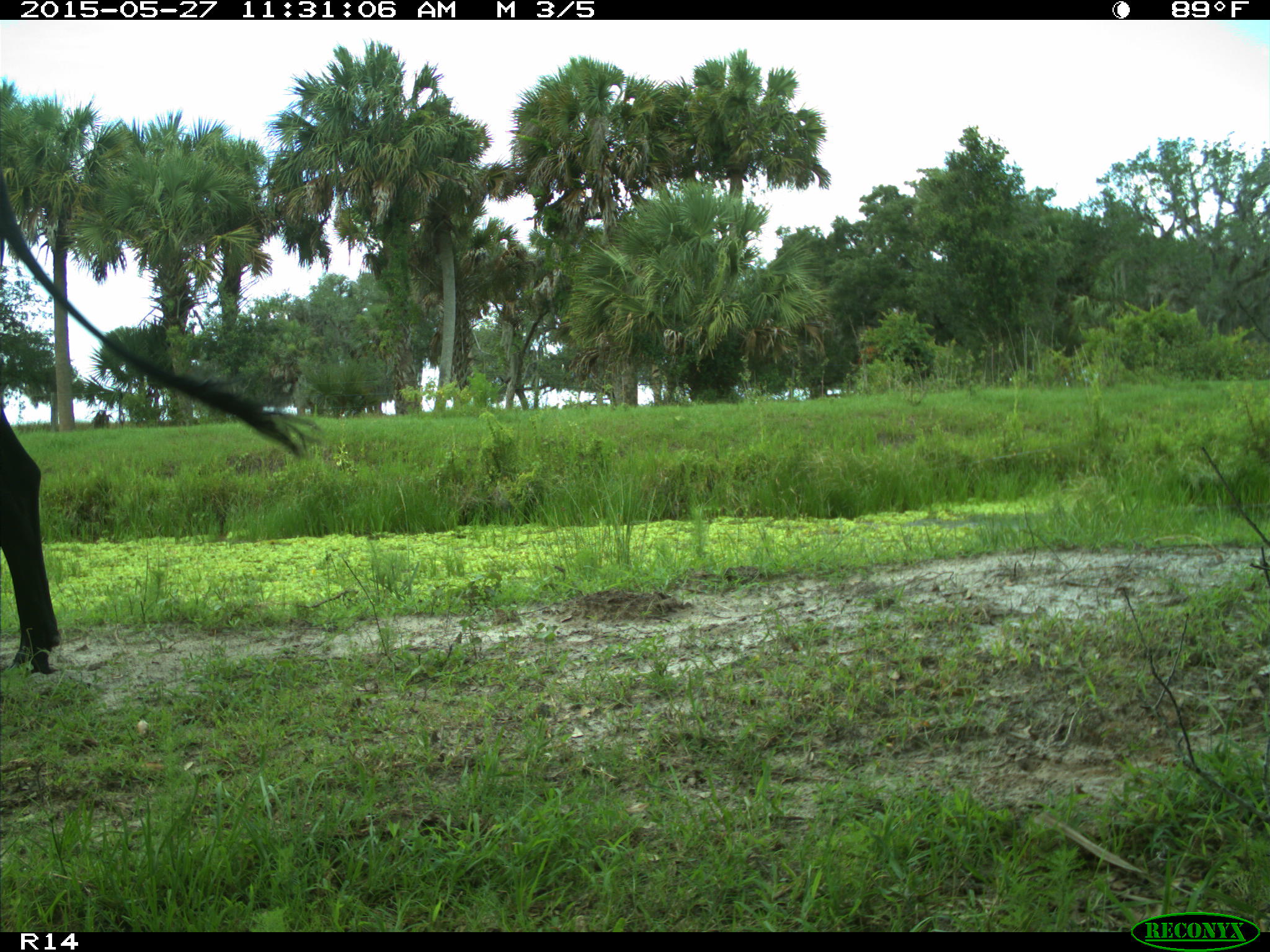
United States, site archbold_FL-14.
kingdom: Animalia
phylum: Chordata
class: Mammalia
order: Artiodactyla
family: Bovidae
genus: Bos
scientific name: Bos taurus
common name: domestic cow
Bos taurus (domestic cow).